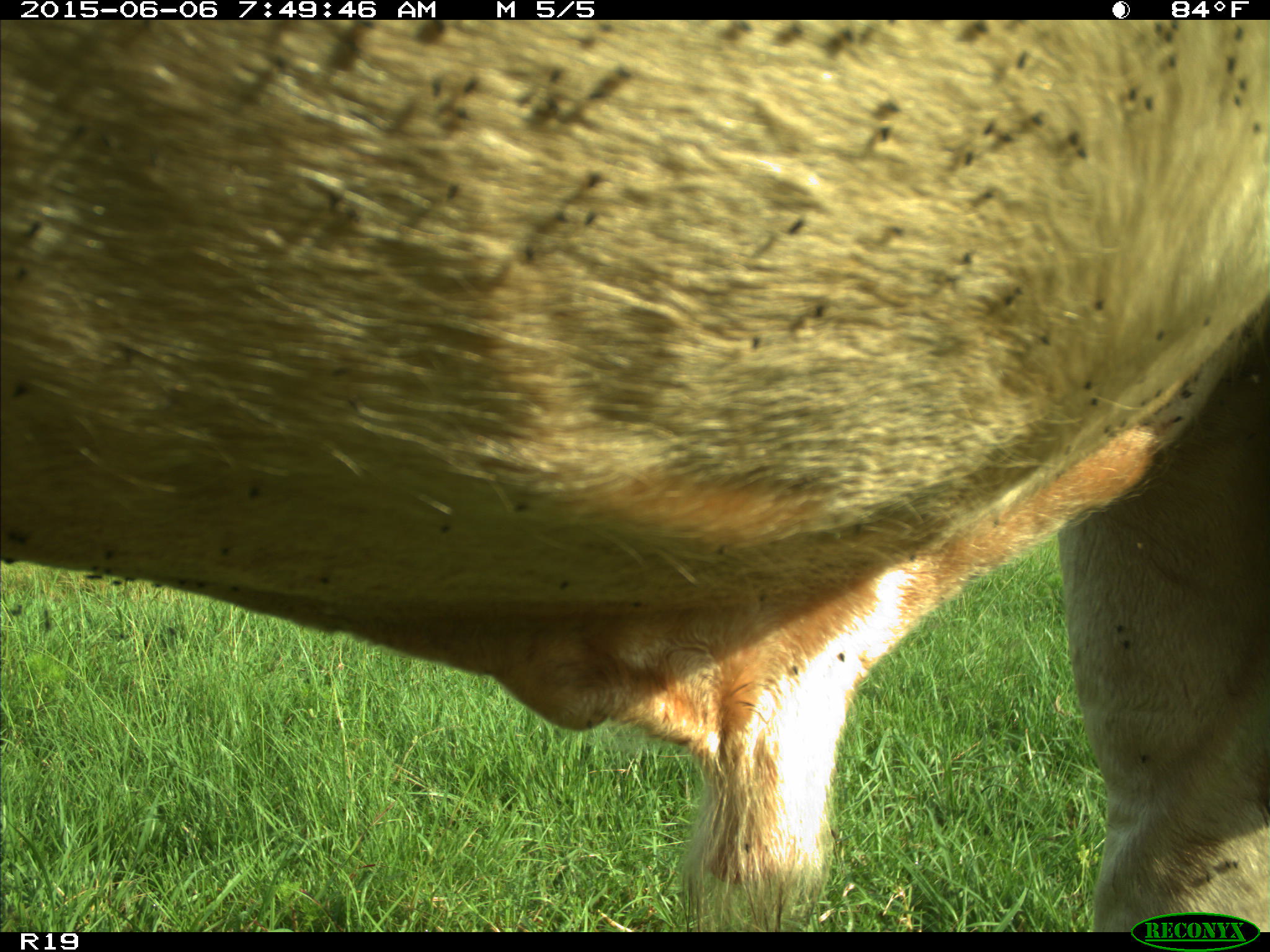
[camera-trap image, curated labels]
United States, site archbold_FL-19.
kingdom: Animalia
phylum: Chordata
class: Mammalia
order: Artiodactyla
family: Bovidae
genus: Bos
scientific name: Bos taurus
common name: domestic cow